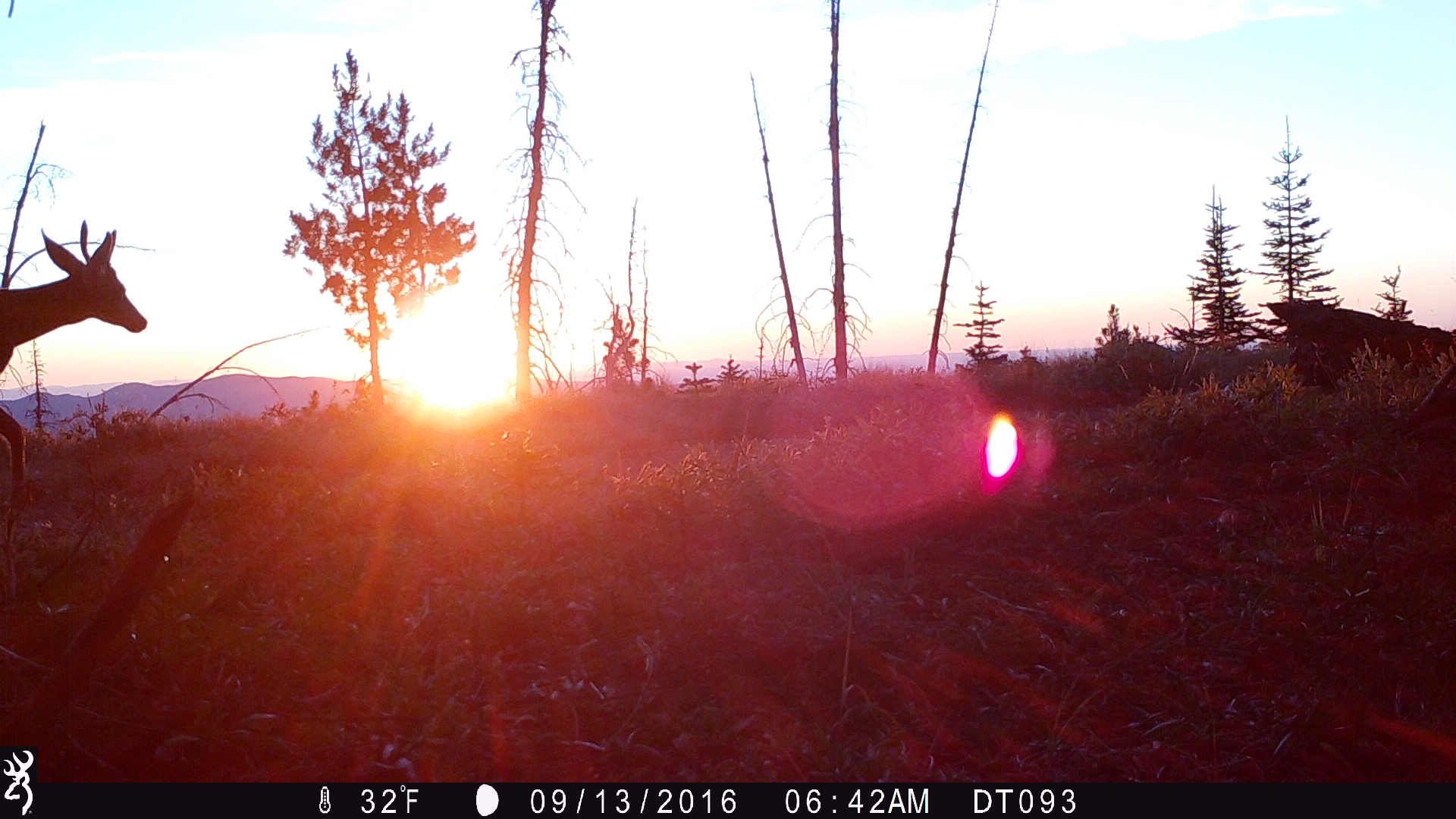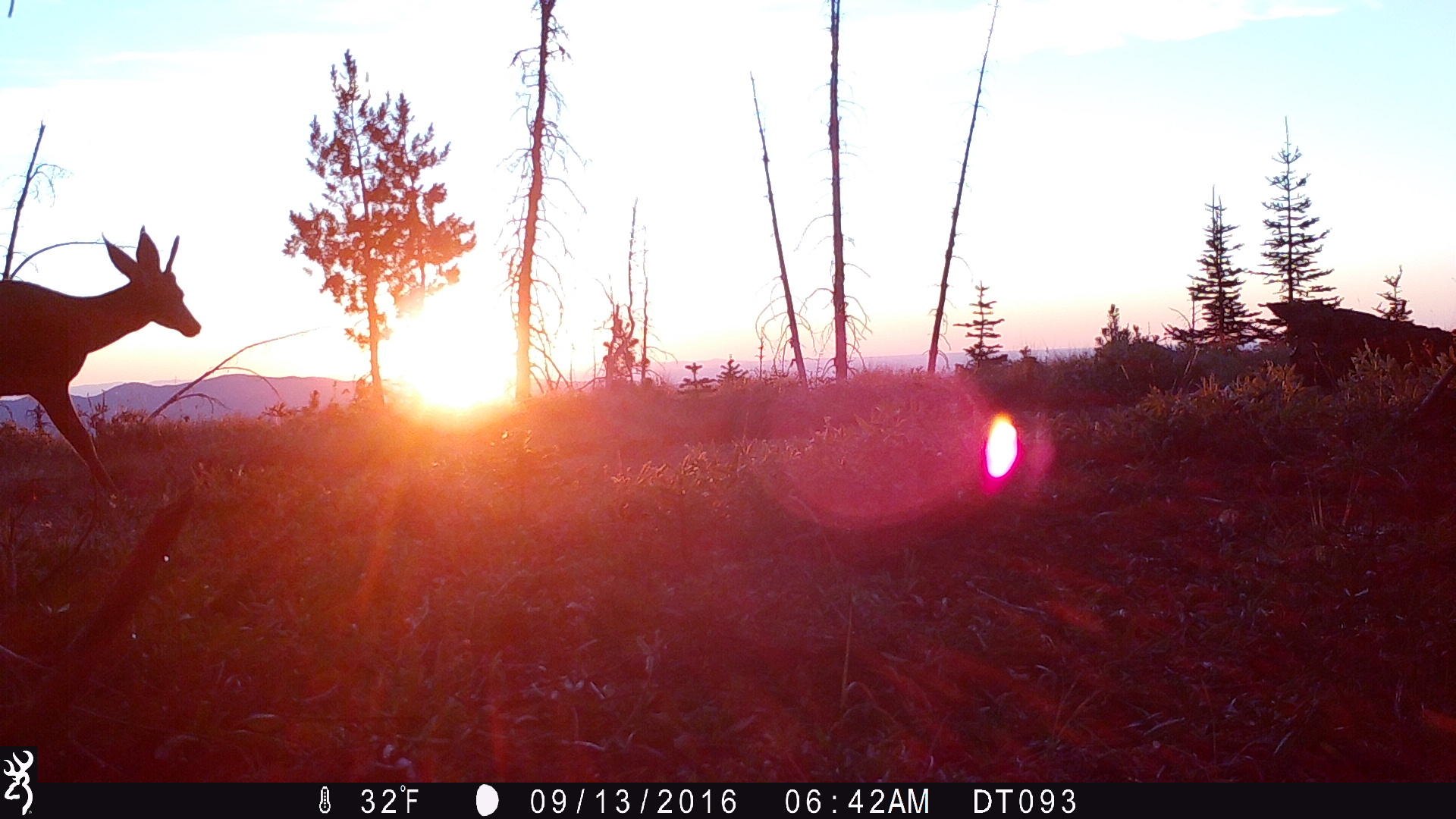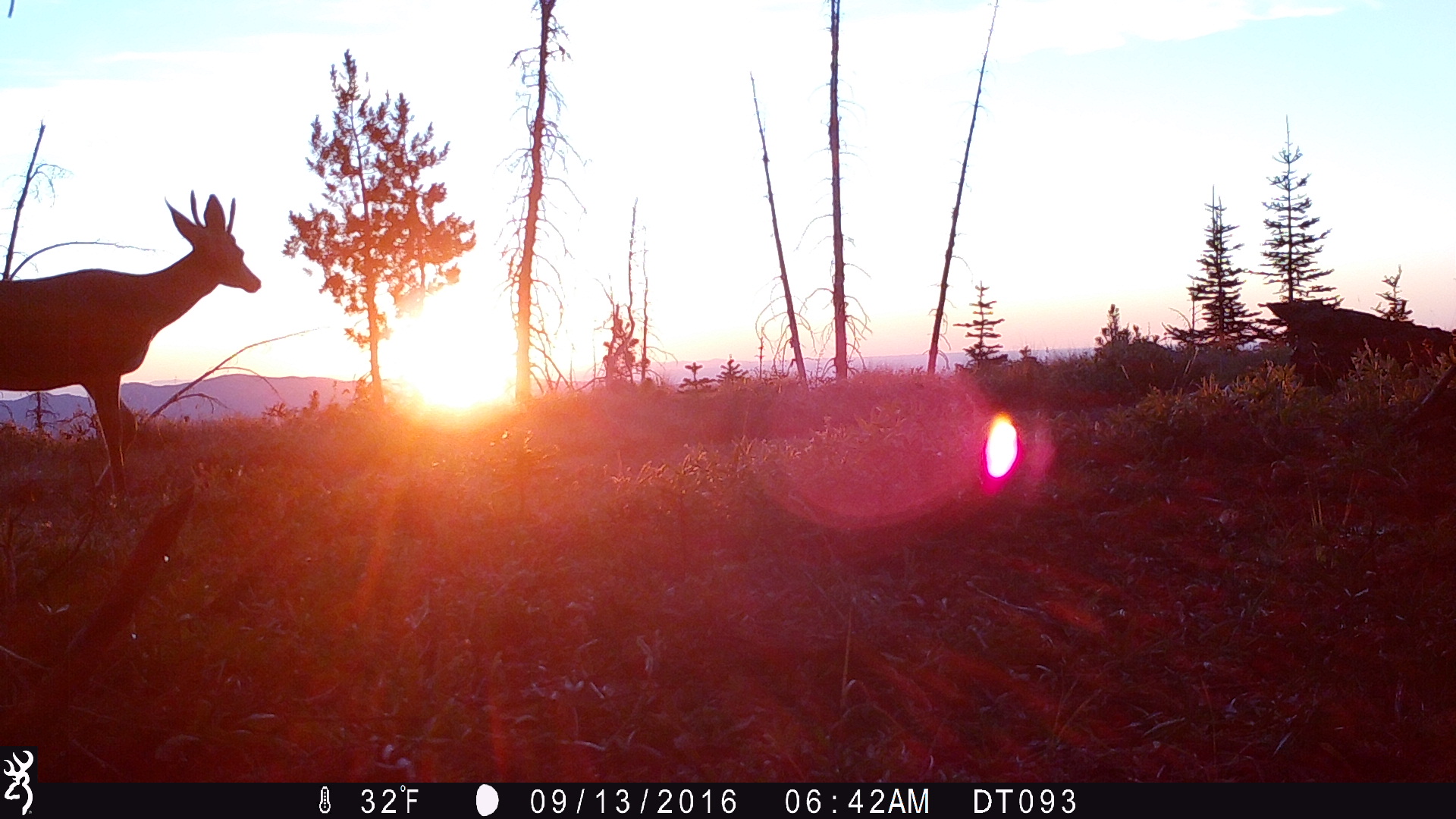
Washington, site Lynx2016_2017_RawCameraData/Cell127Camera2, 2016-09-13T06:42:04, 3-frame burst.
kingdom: Animalia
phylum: Chordata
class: Mammalia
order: Artiodactyla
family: Cervidae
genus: Odocoileus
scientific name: Odocoileus hemionus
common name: mule deer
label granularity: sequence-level